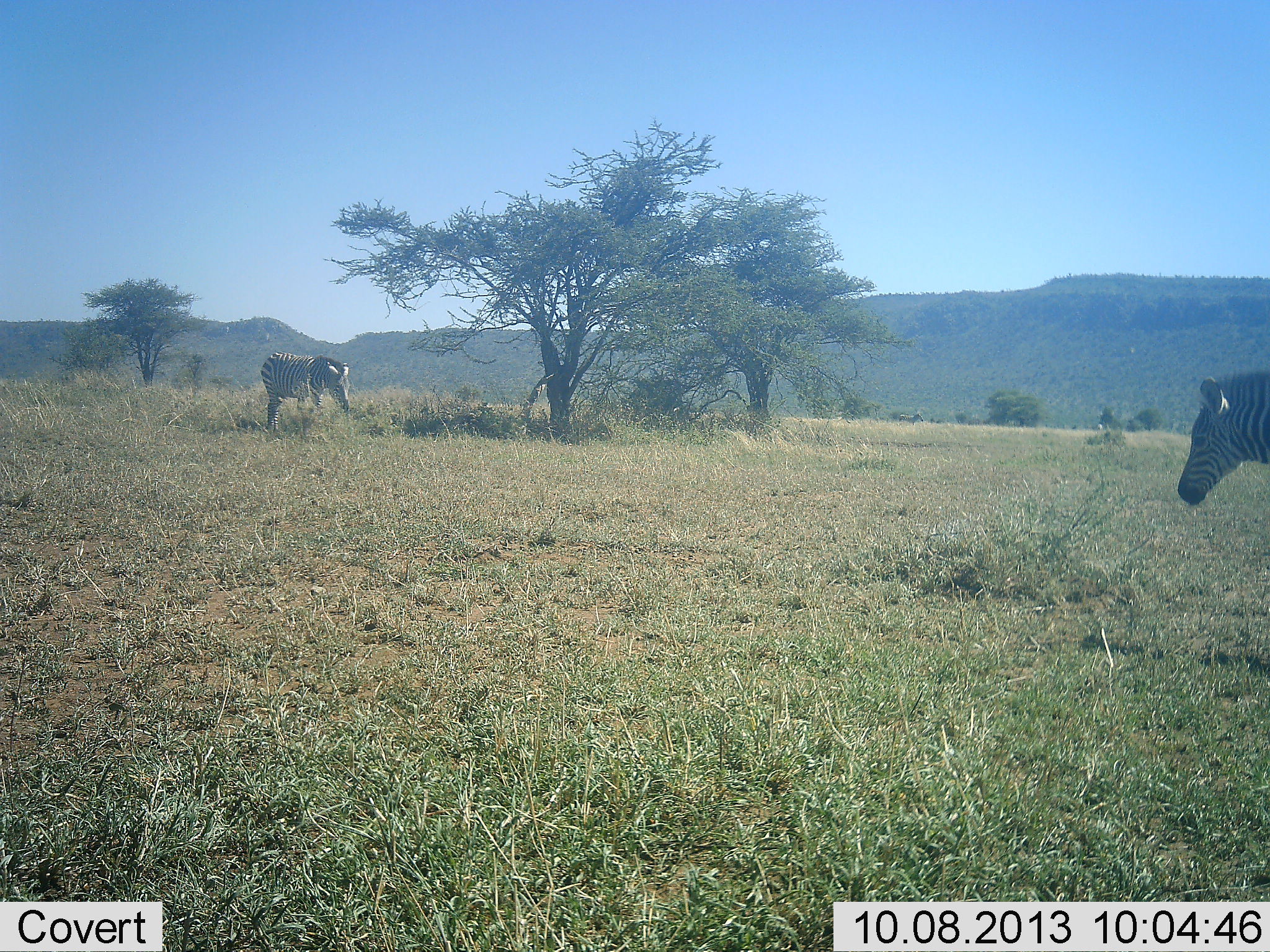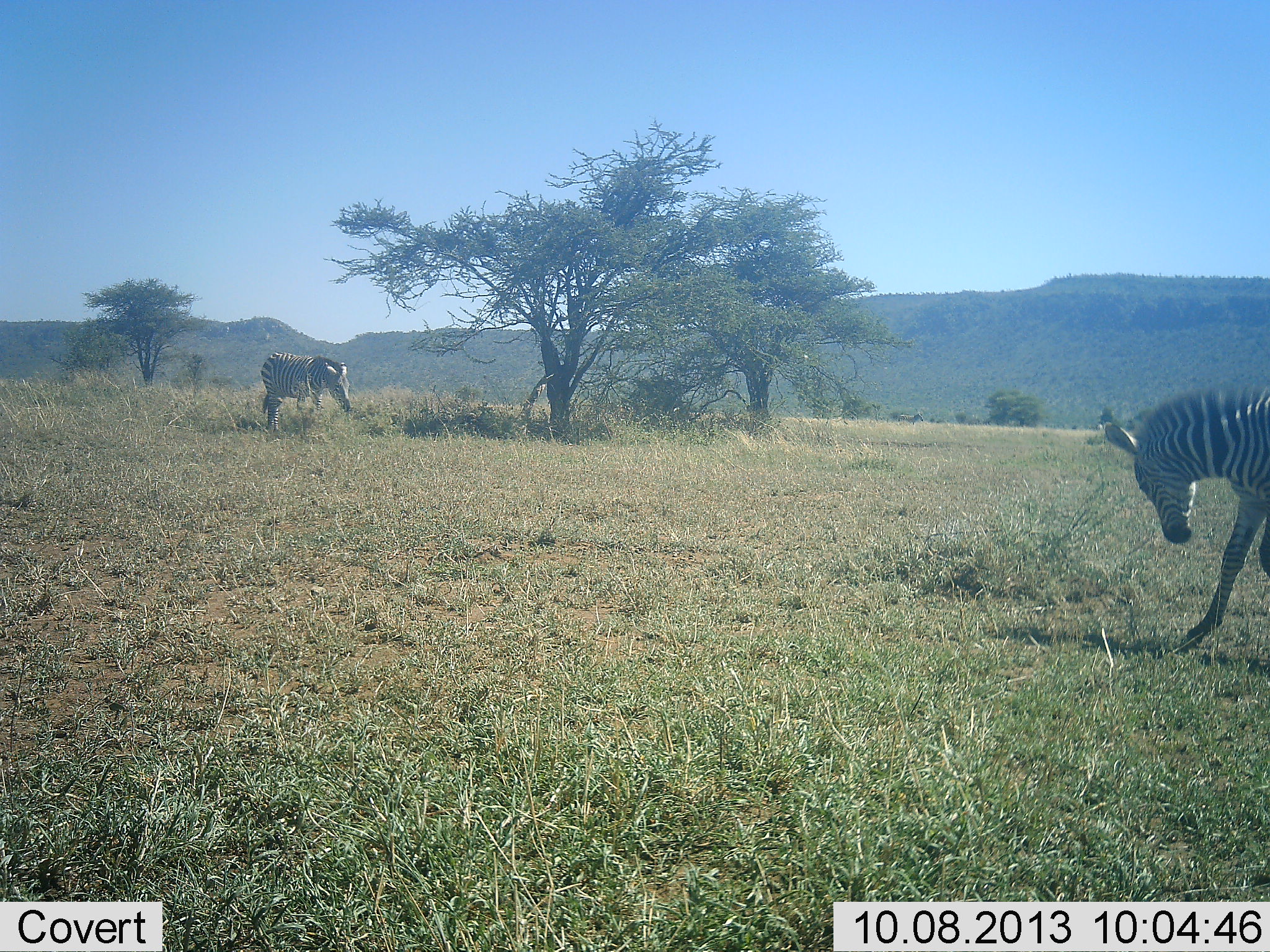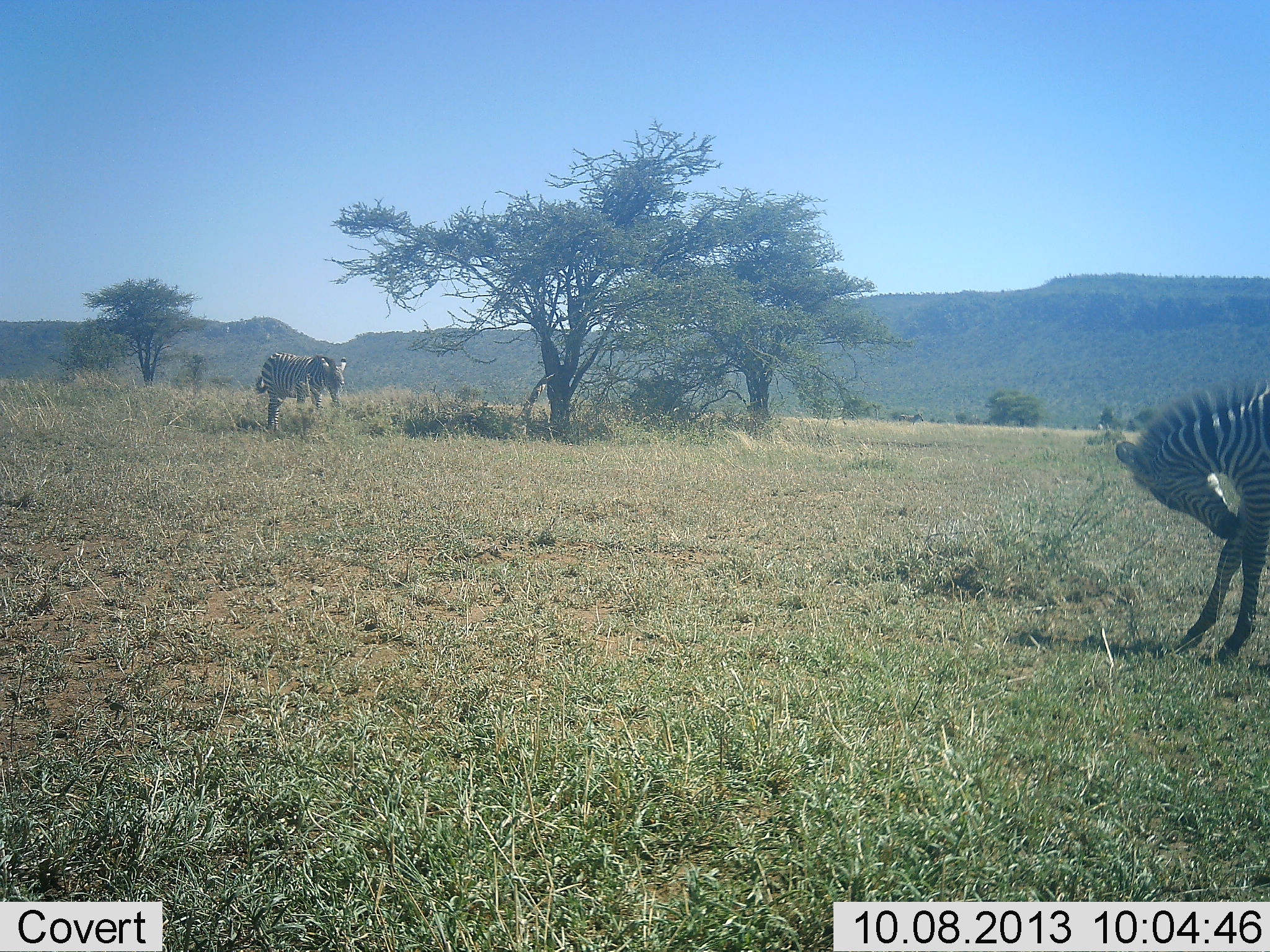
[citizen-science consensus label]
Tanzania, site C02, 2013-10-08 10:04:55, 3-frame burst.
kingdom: Animalia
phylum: Chordata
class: Mammalia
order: Perissodactyla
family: Equidae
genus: Equus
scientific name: Equus quagga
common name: plains zebra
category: zebra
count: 2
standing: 62%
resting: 0%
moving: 23%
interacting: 8%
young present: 8%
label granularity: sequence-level